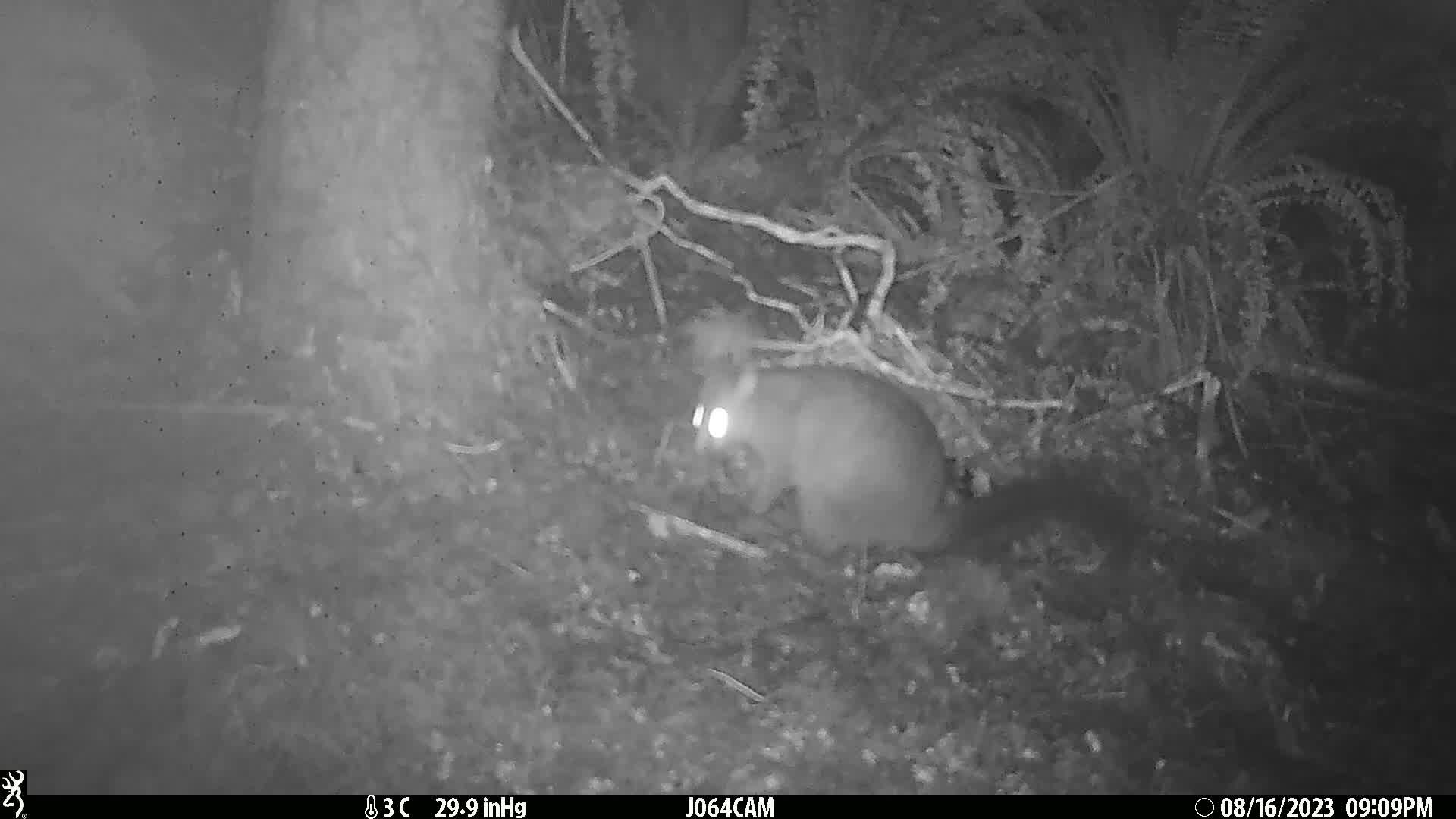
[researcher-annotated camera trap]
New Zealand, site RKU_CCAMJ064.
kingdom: Animalia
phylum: Chordata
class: Mammalia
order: Diprotodontia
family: Phalangeridae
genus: Trichosurus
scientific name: Trichosurus vulpecula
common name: common brushtail possum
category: possum